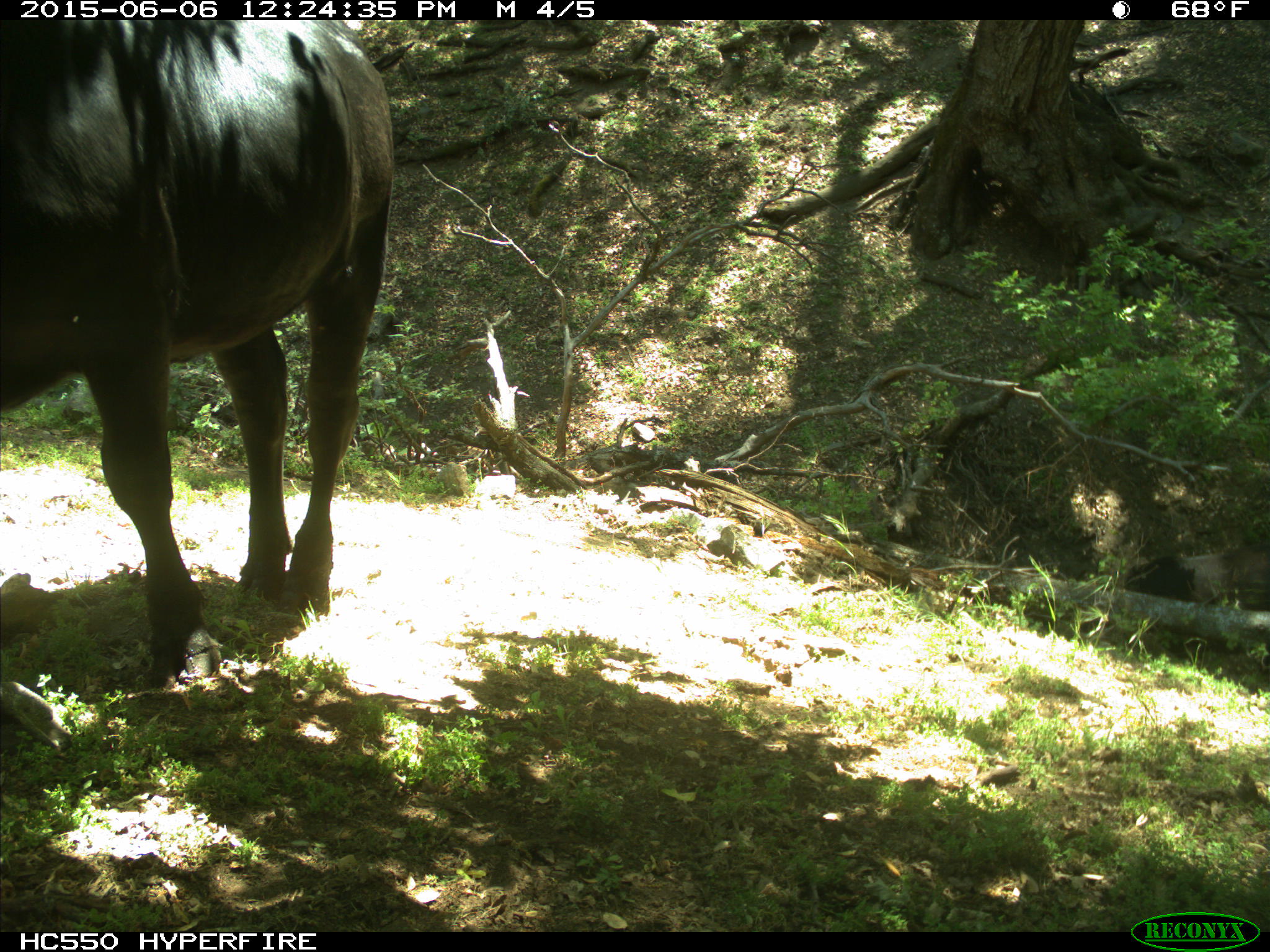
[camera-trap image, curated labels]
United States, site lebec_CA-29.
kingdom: Animalia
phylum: Chordata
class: Mammalia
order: Artiodactyla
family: Bovidae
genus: Bos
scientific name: Bos taurus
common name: domestic cow